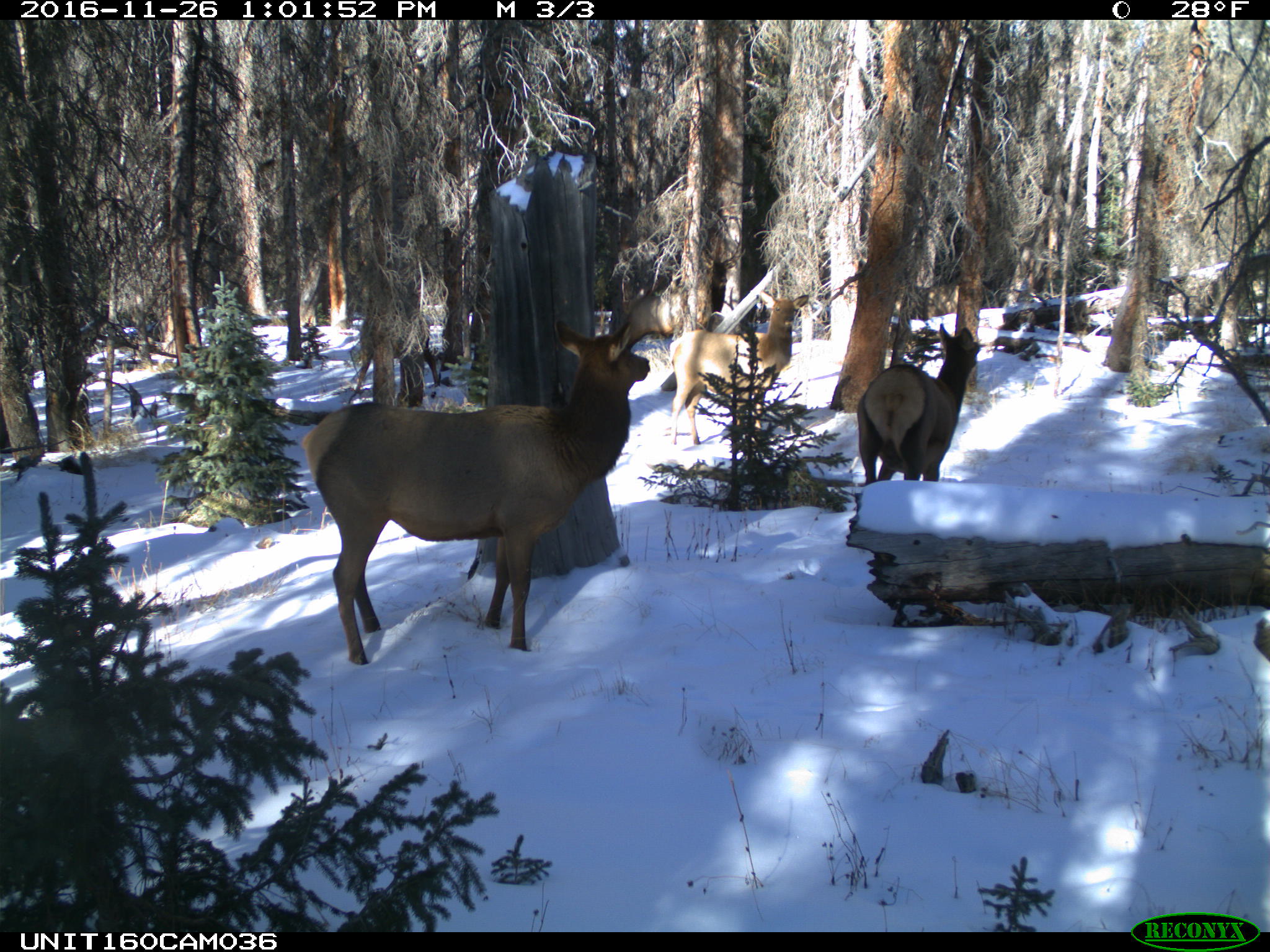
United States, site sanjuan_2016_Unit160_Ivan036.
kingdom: Animalia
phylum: Chordata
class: Mammalia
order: Artiodactyla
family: Cervidae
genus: Cervus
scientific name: Cervus elaphus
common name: red deer